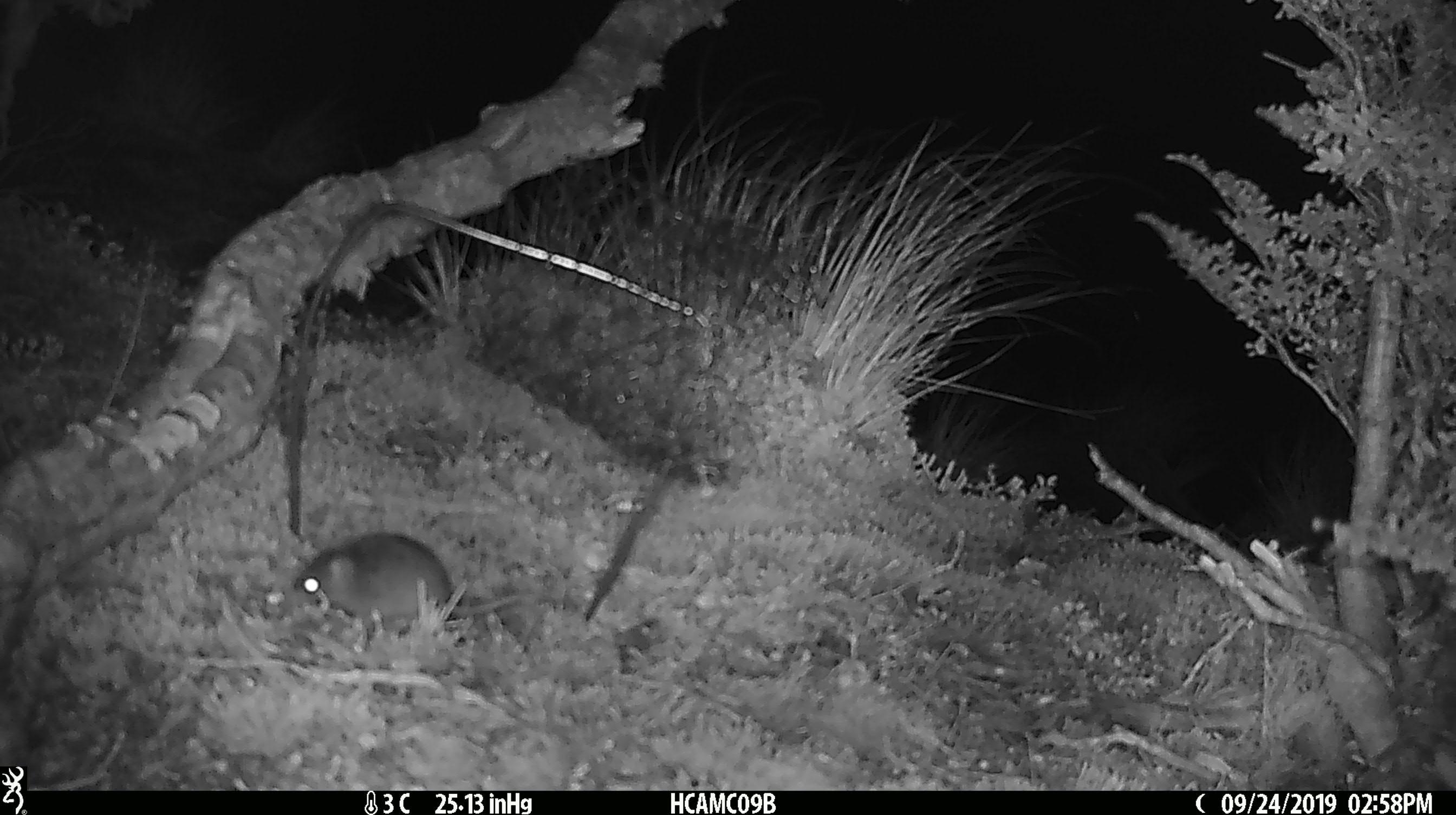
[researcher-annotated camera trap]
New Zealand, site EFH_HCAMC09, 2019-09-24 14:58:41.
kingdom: Animalia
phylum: Chordata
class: Mammalia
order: Rodentia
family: Muridae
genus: Mus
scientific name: Mus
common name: mouse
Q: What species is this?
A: Mouse (Mus).